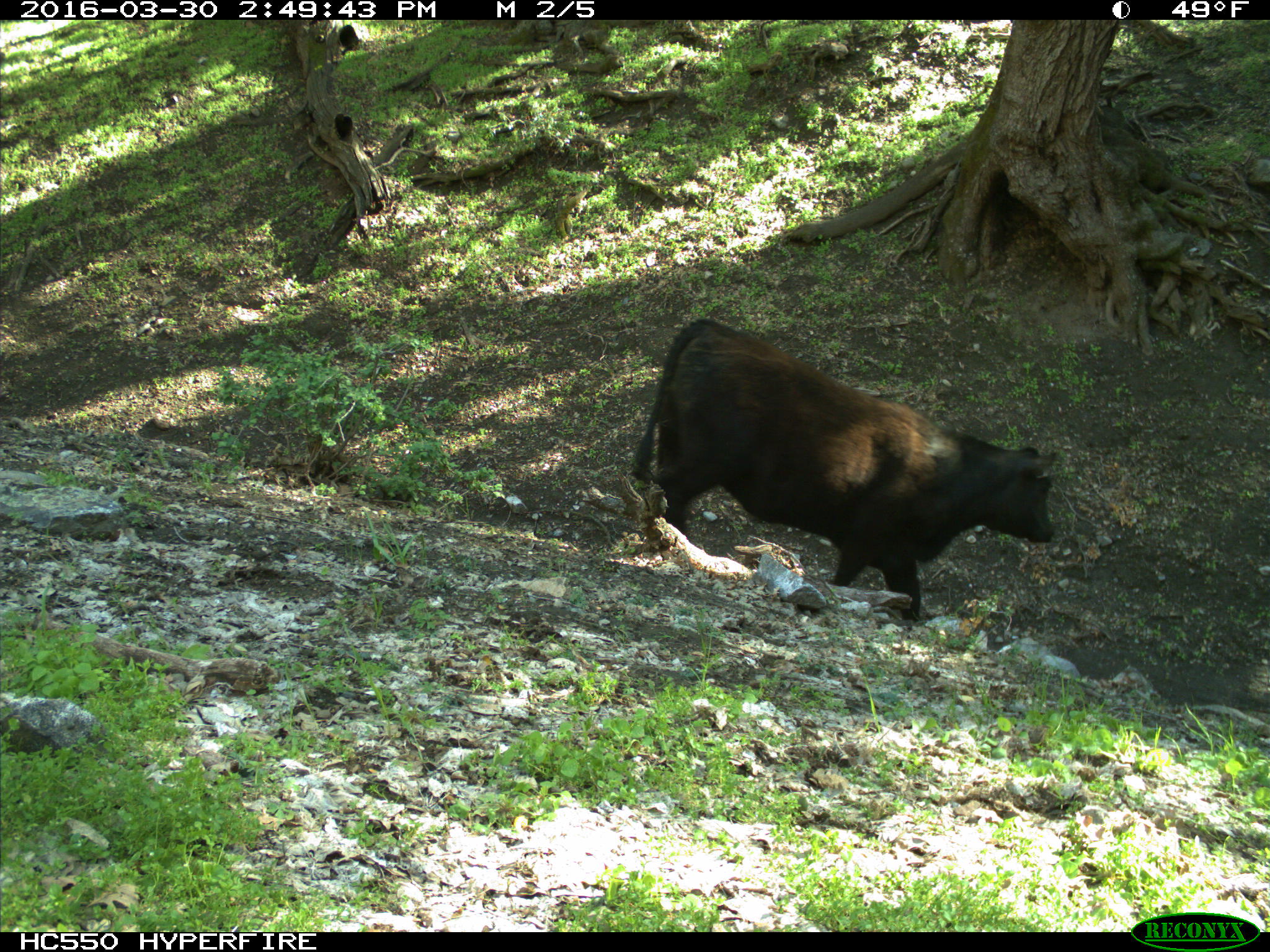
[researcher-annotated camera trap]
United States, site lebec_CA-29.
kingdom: Animalia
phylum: Chordata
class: Mammalia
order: Artiodactyla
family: Bovidae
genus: Bos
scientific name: Bos taurus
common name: domestic cow